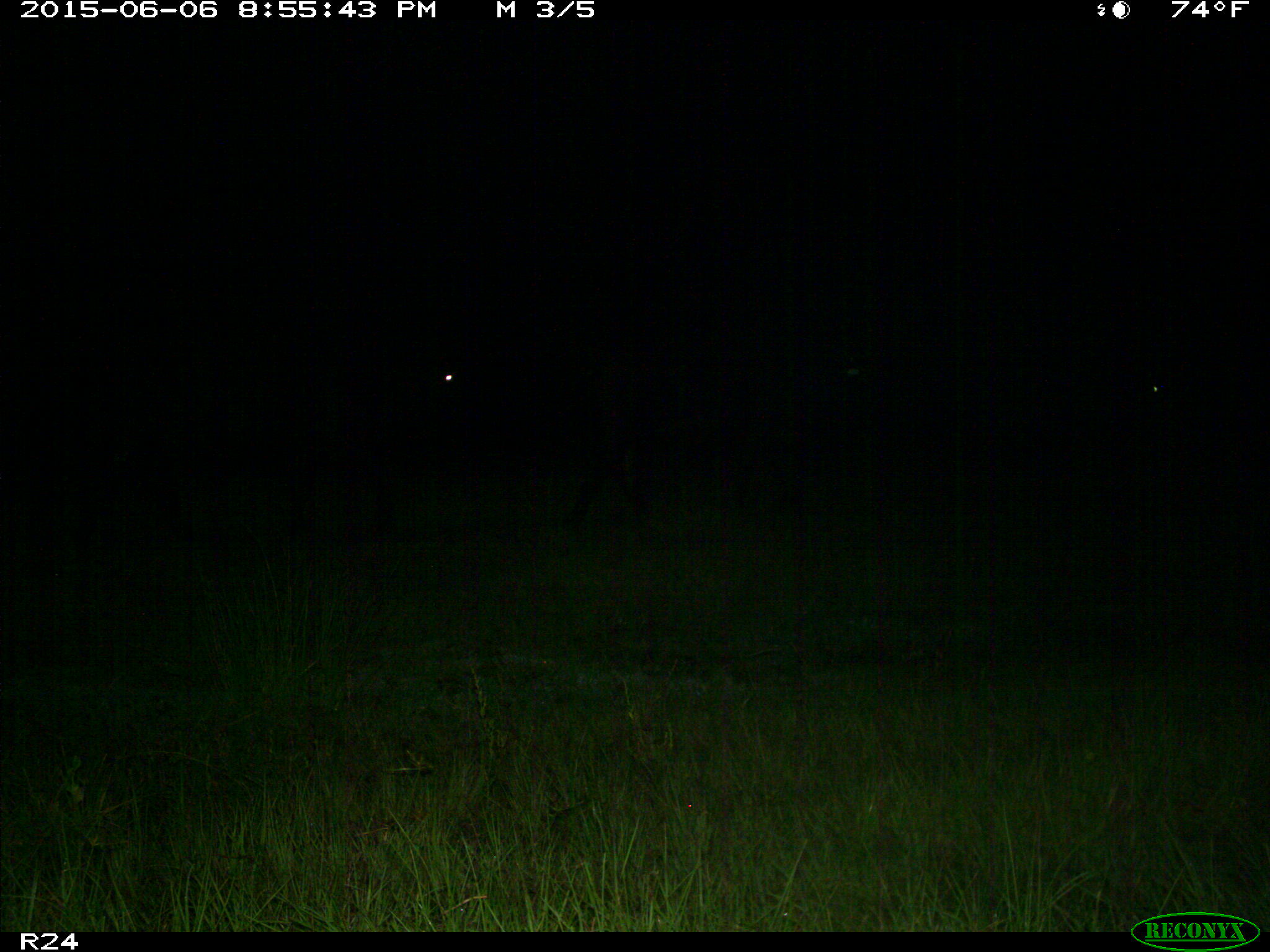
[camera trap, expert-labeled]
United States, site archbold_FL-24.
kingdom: Animalia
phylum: Chordata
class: Mammalia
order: Artiodactyla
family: Bovidae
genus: Bos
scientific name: Bos taurus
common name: domestic cow